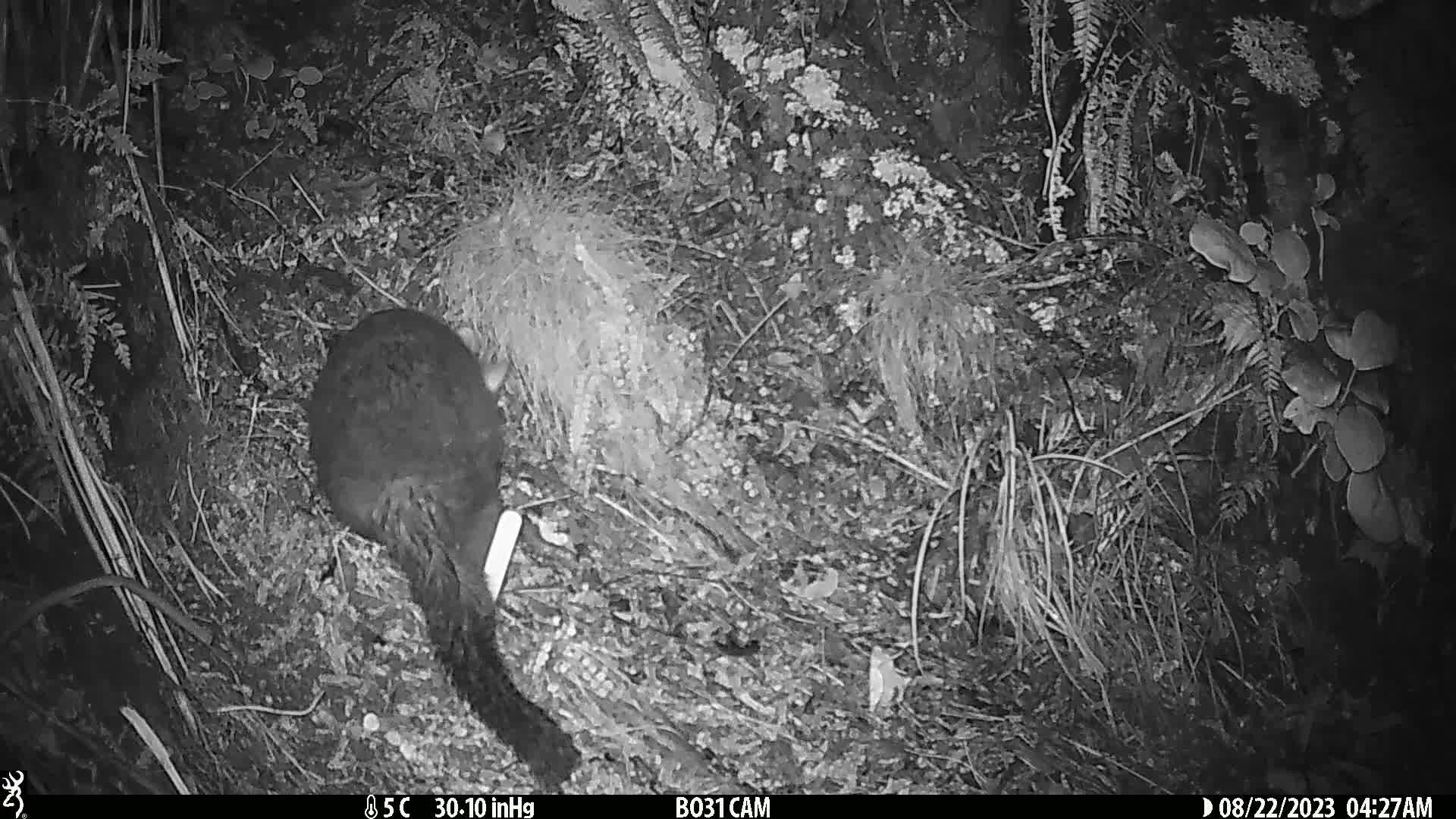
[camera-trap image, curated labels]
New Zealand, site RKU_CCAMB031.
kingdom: Animalia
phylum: Chordata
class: Mammalia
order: Diprotodontia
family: Phalangeridae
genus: Trichosurus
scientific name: Trichosurus vulpecula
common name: common brushtail possum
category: possum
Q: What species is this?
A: Possum (common brushtail possum) (Trichosurus vulpecula).